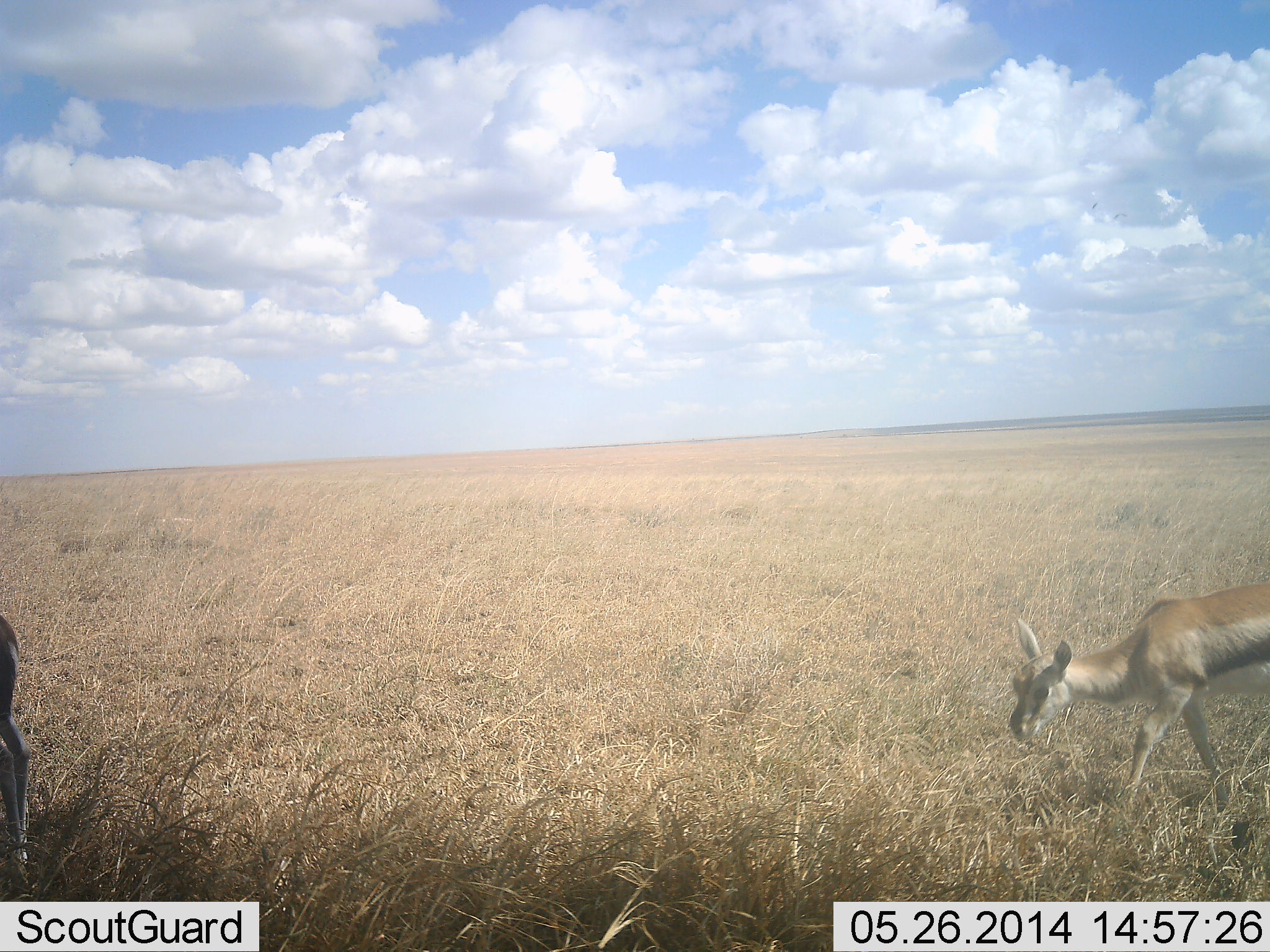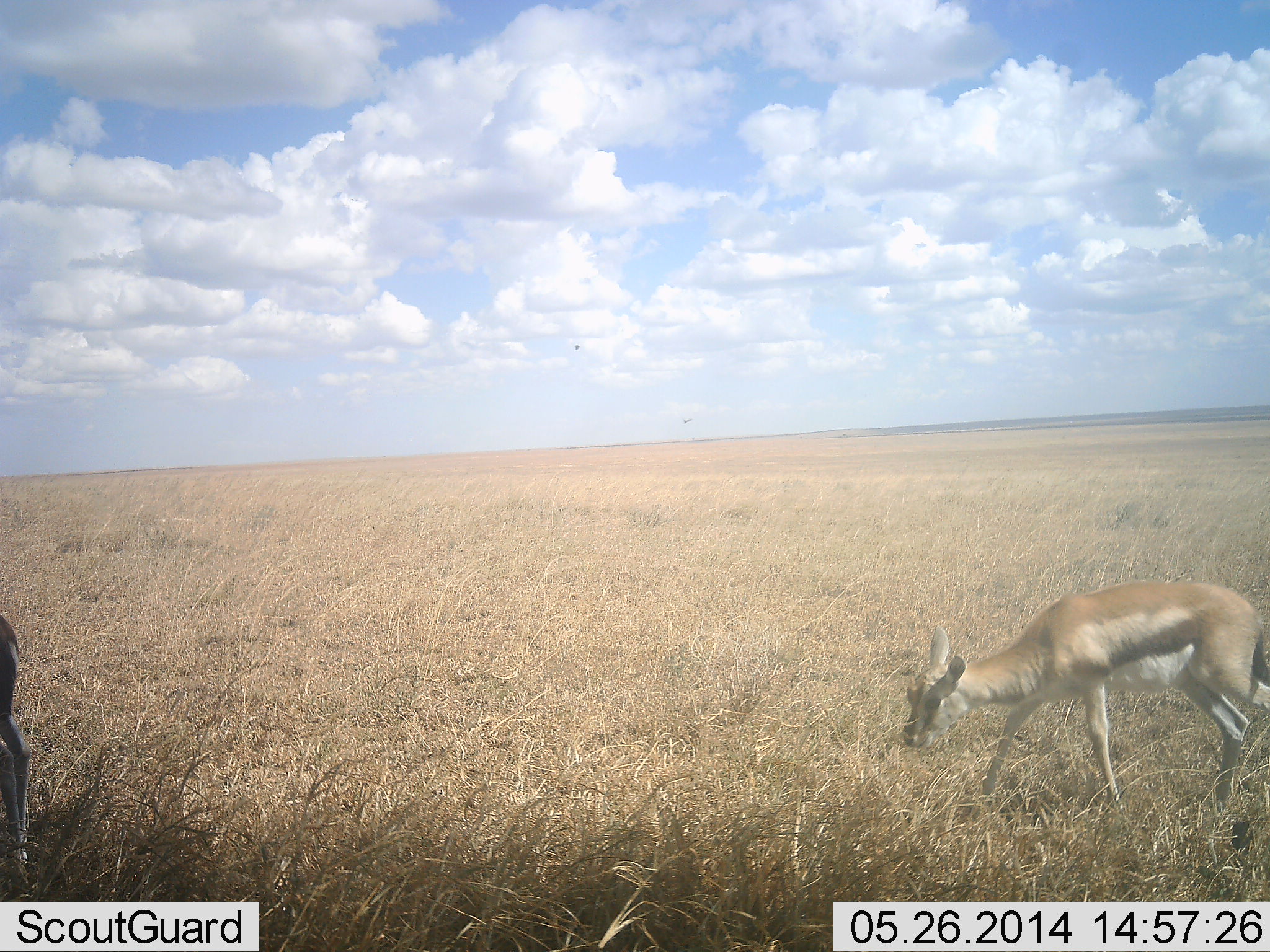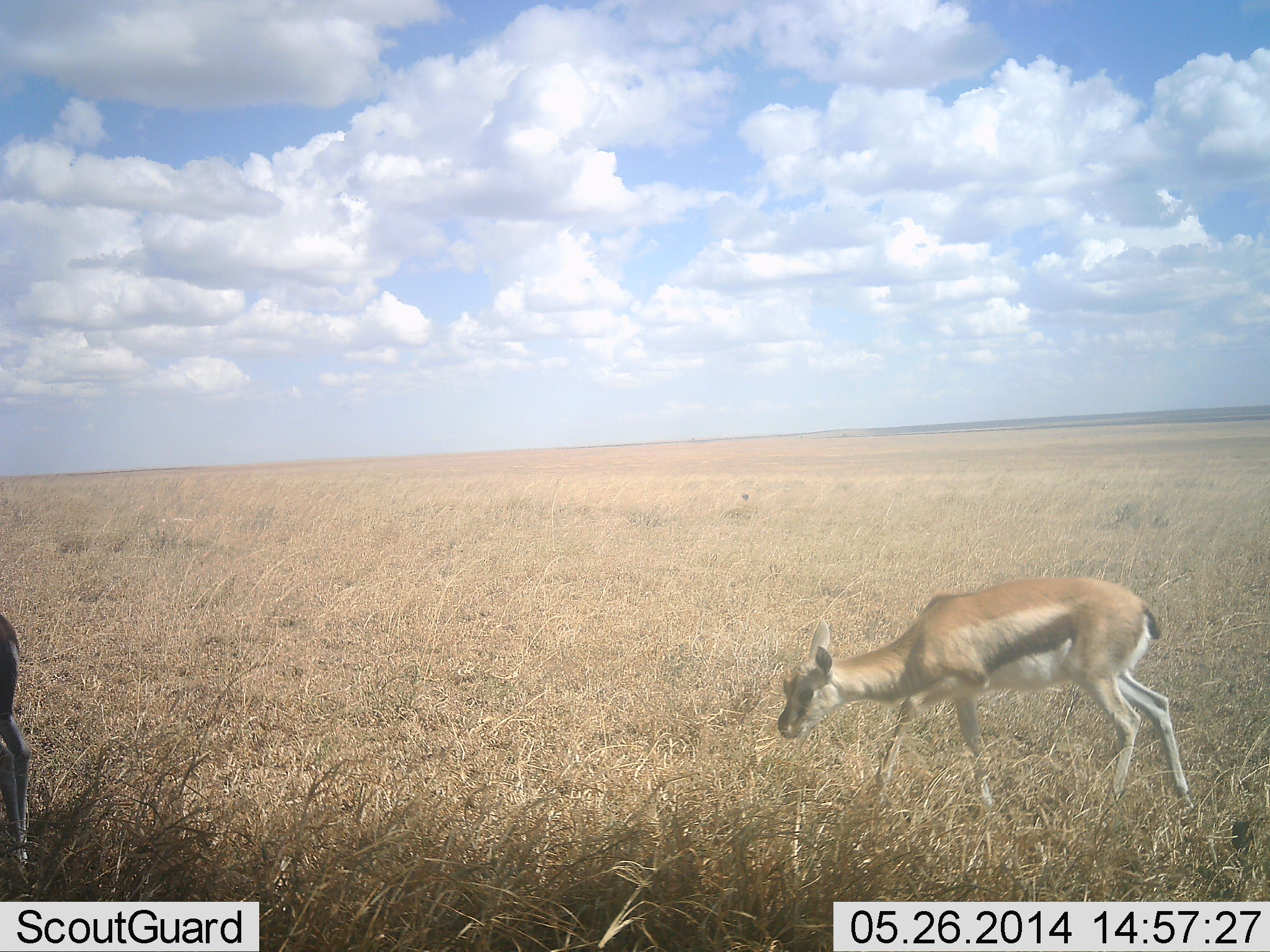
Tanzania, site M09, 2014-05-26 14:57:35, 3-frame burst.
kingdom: Animalia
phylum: Chordata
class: Mammalia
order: Artiodactyla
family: Bovidae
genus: Eudorcas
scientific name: Eudorcas thomsonii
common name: thomson's gazelle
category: gazellethomsons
Gazellethomsons (thomson's gazelle) (Eudorcas thomsonii), count 2. Behavior (volunteer vote fractions): standing 60%, resting 0%, moving 60%, interacting 0%. Young present (vote fraction): 10%. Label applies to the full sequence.